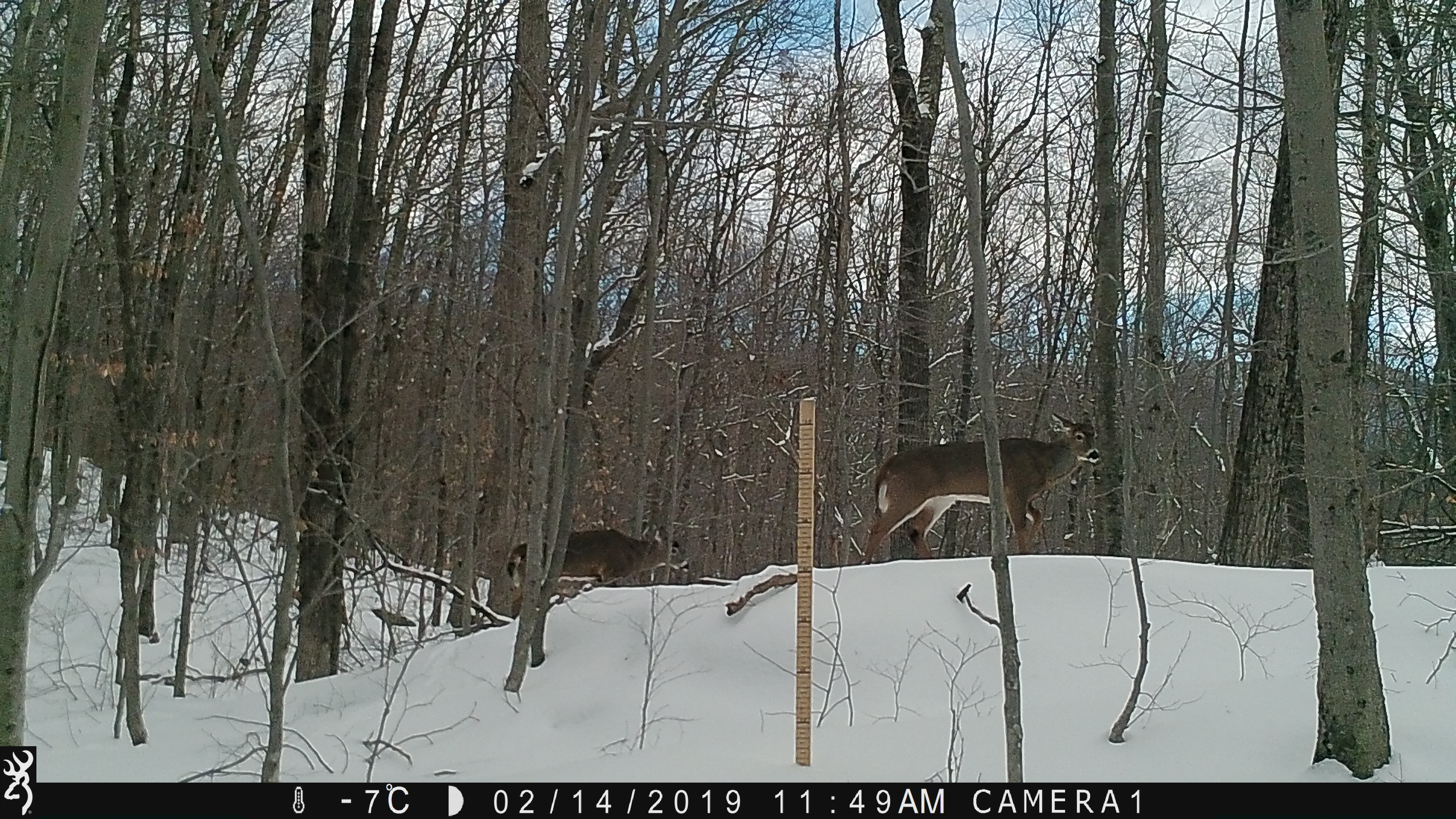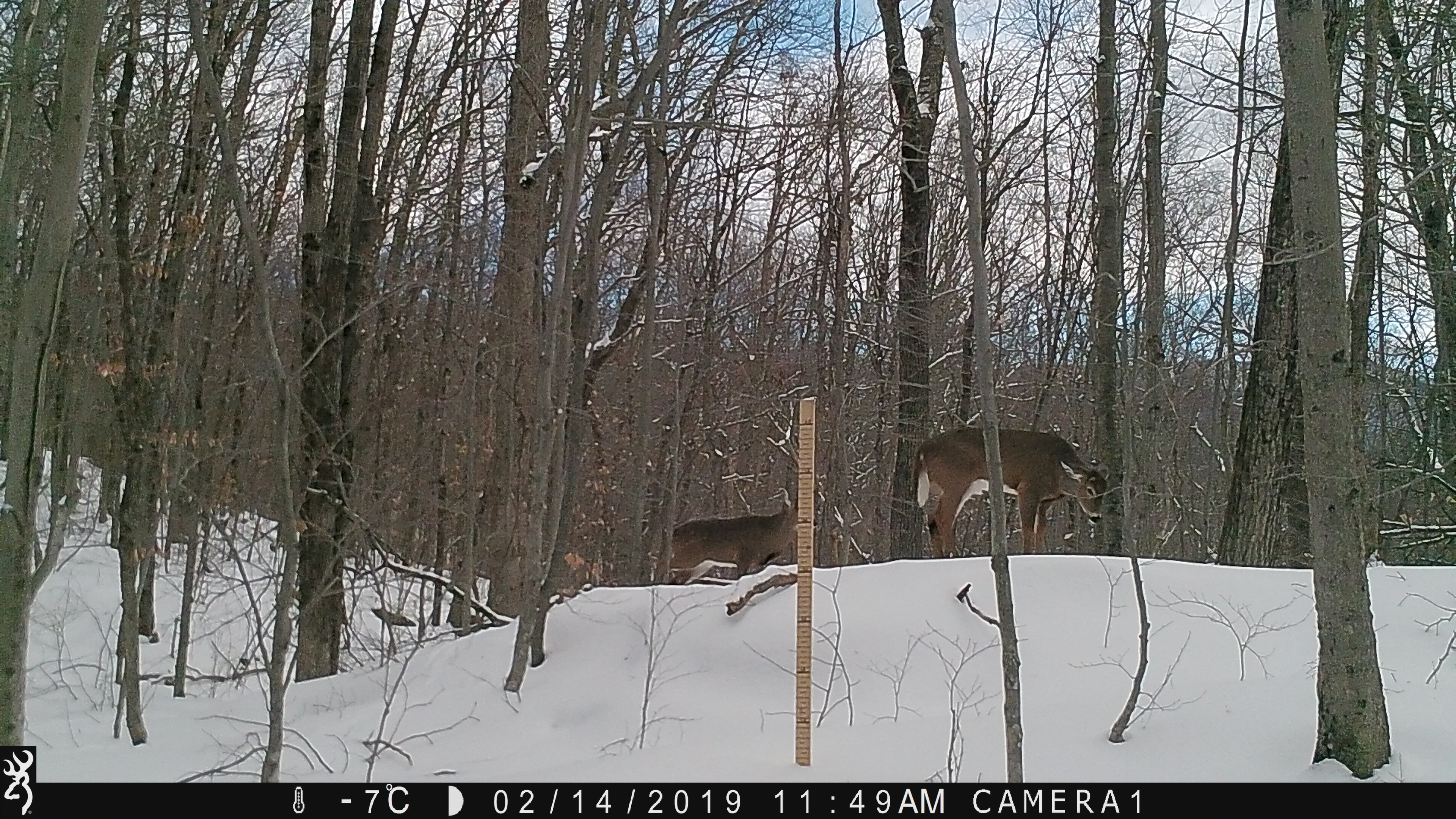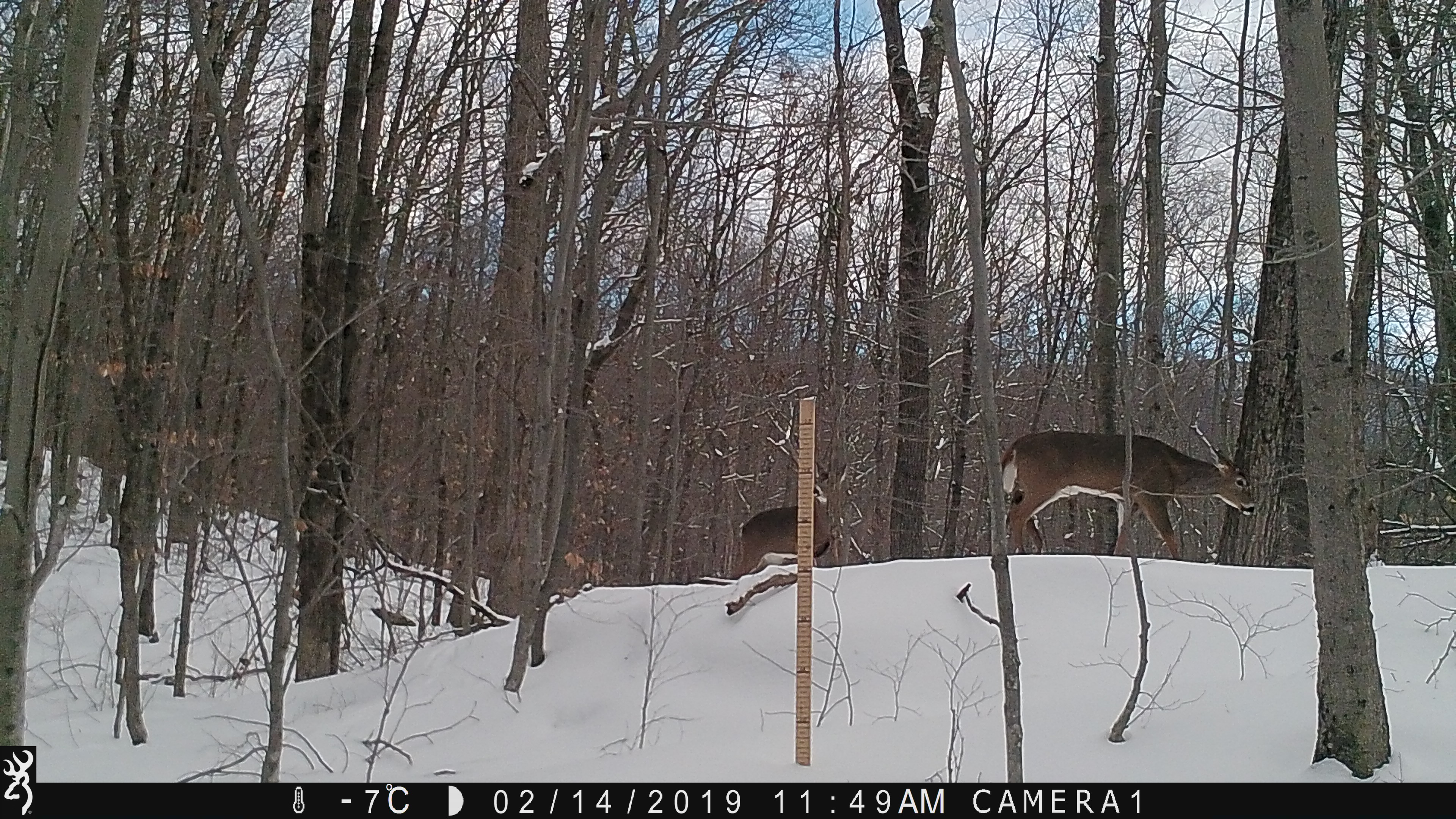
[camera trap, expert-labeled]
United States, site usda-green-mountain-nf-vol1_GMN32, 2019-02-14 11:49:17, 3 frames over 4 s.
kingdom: Animalia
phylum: Chordata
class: Mammalia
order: Artiodactyla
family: Cervidae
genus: Odocoileus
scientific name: Odocoileus virginianus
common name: white-tailed deer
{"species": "white-tailed deer (Odocoileus virginianus)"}